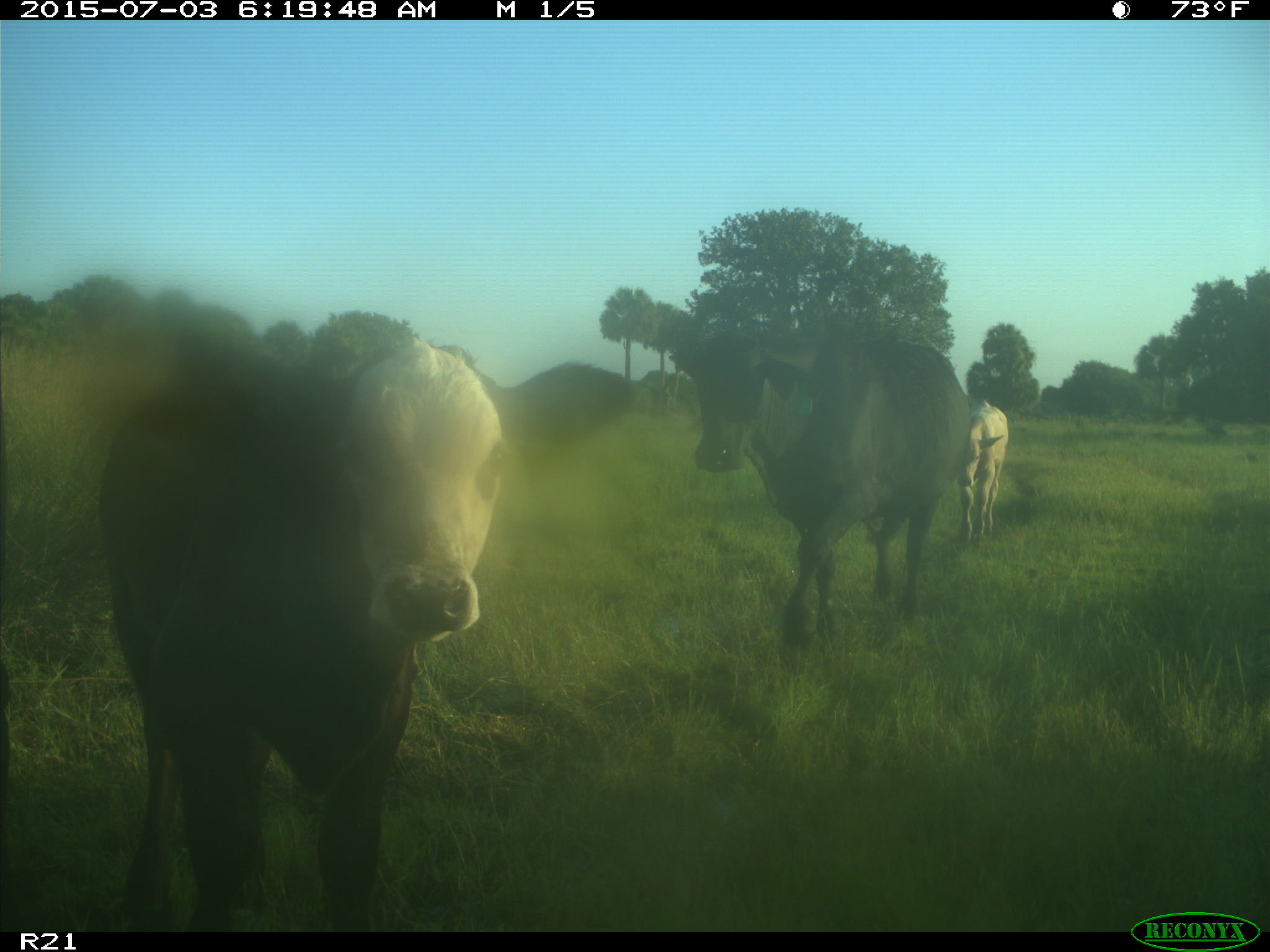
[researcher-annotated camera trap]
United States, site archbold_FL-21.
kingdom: Animalia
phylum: Chordata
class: Mammalia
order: Artiodactyla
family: Bovidae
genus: Bos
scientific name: Bos taurus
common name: domestic cow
Bos taurus (domestic cow).